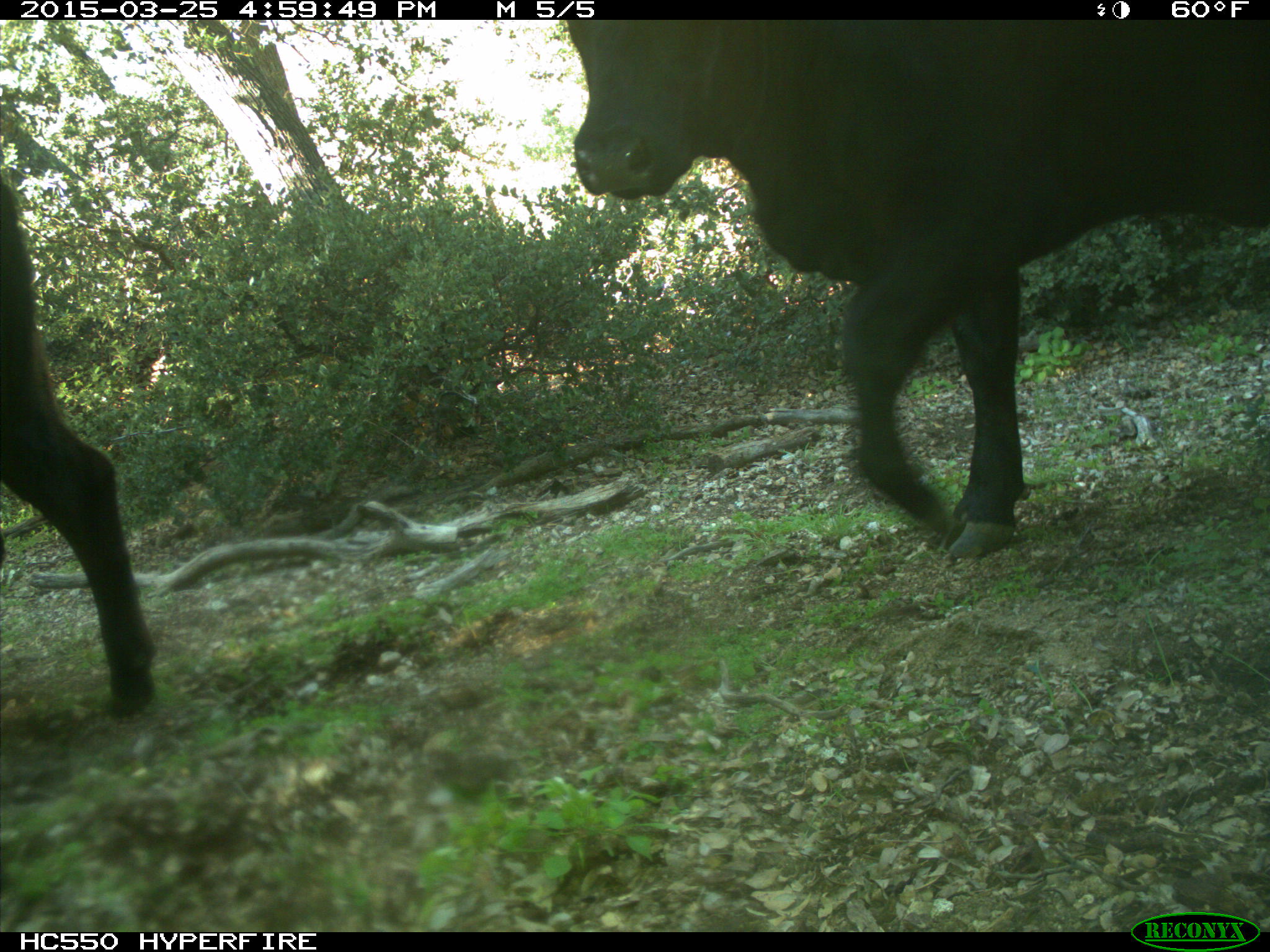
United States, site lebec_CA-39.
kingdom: Animalia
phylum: Chordata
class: Mammalia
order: Artiodactyla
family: Bovidae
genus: Bos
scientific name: Bos taurus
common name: domestic cow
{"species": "Bos taurus (domestic cow)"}